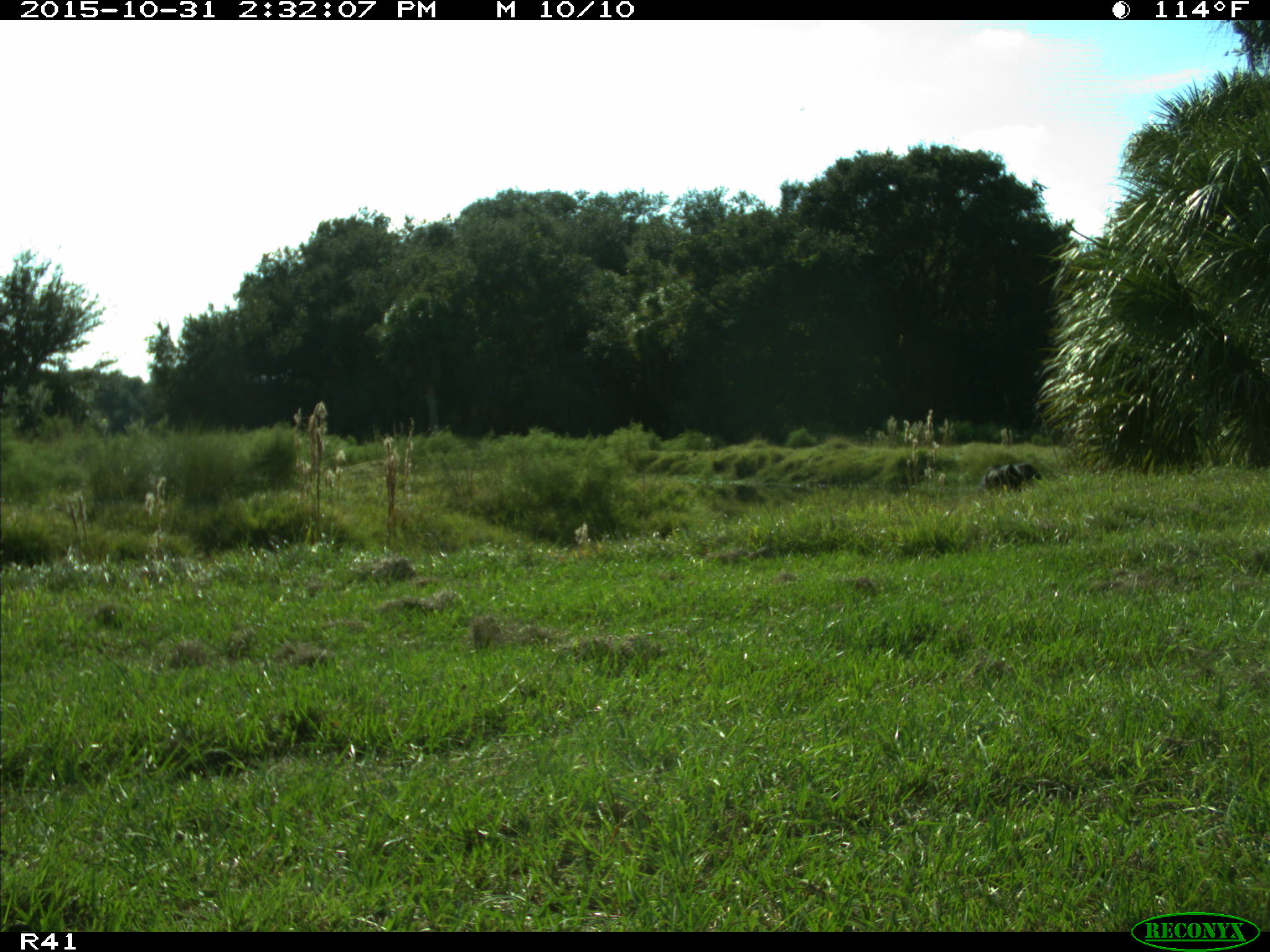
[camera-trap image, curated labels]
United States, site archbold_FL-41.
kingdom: Animalia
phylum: Chordata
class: Mammalia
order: Artiodactyla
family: Bovidae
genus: Bos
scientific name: Bos taurus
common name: domestic cow